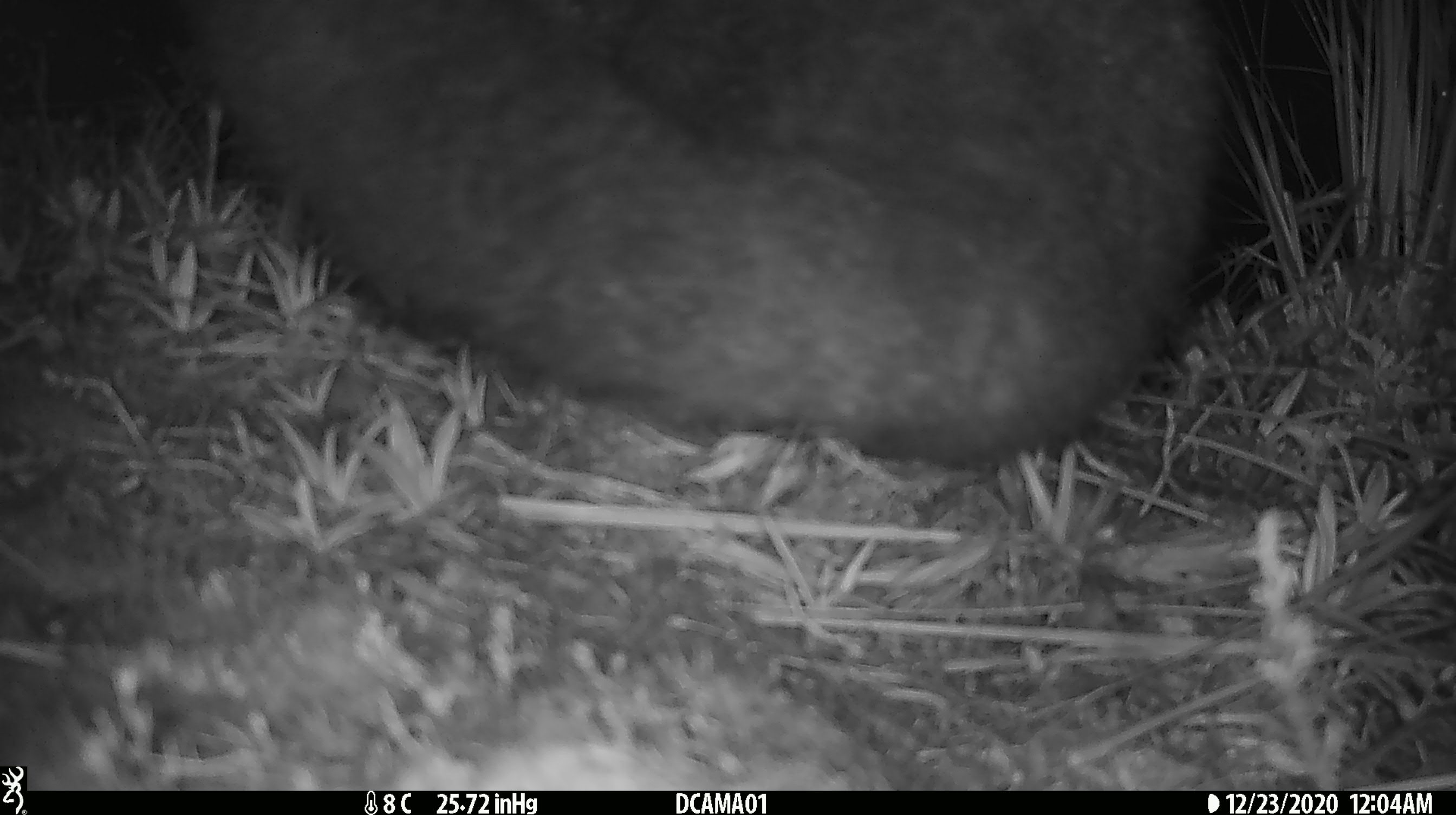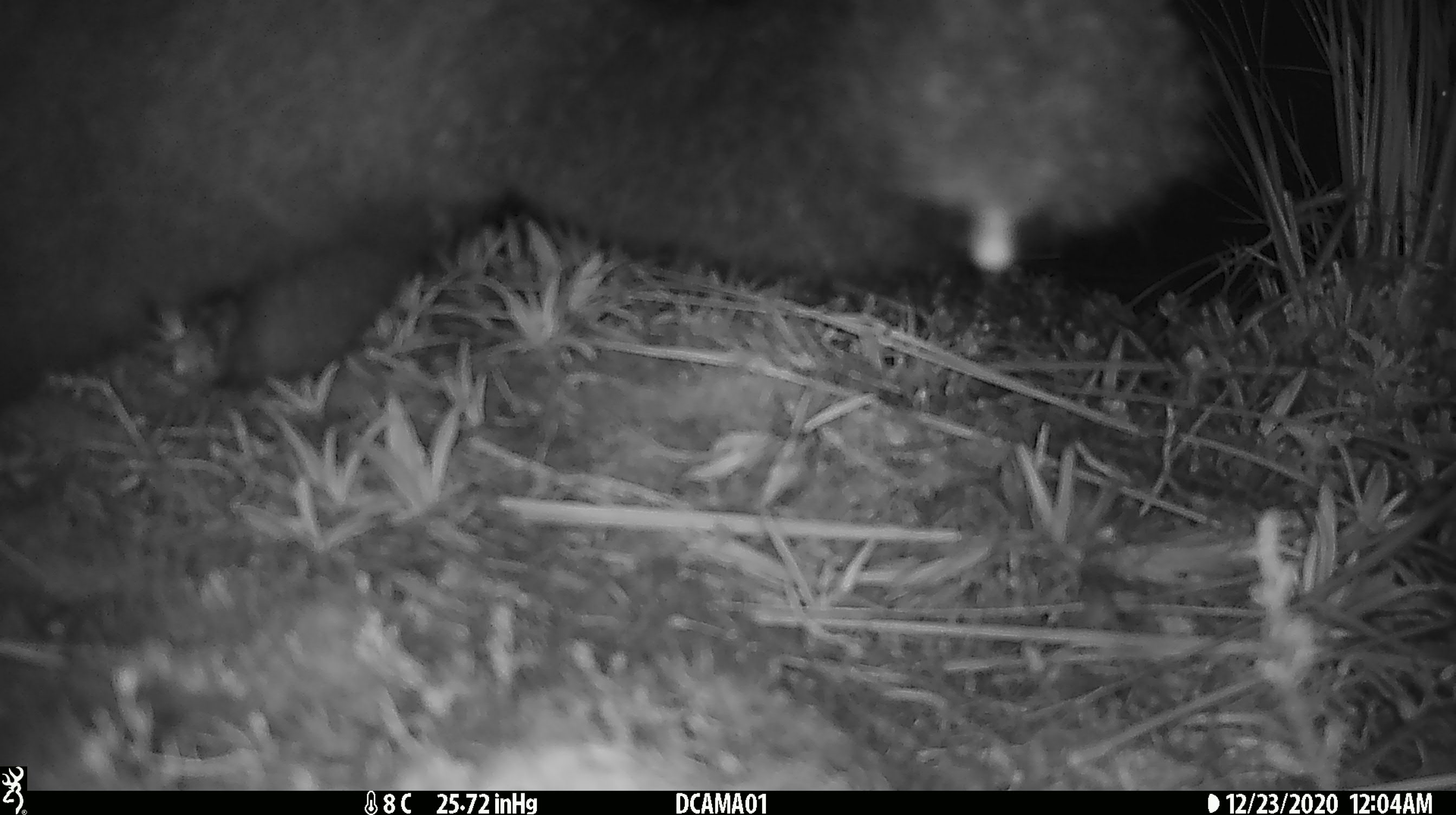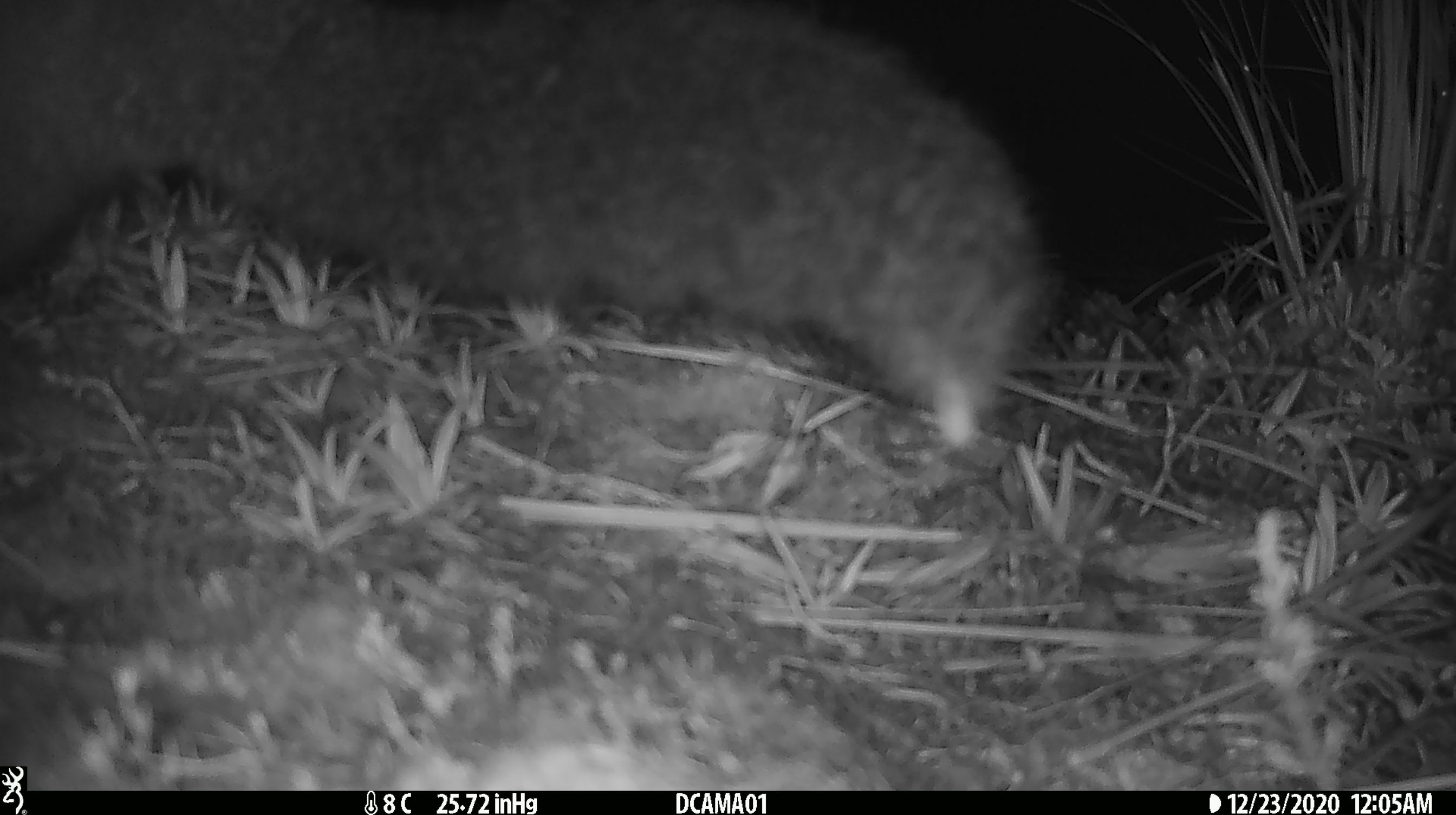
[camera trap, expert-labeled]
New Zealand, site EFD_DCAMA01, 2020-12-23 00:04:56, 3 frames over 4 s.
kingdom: Animalia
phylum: Chordata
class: Mammalia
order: Diprotodontia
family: Phalangeridae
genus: Trichosurus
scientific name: Trichosurus vulpecula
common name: common brushtail possum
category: possum